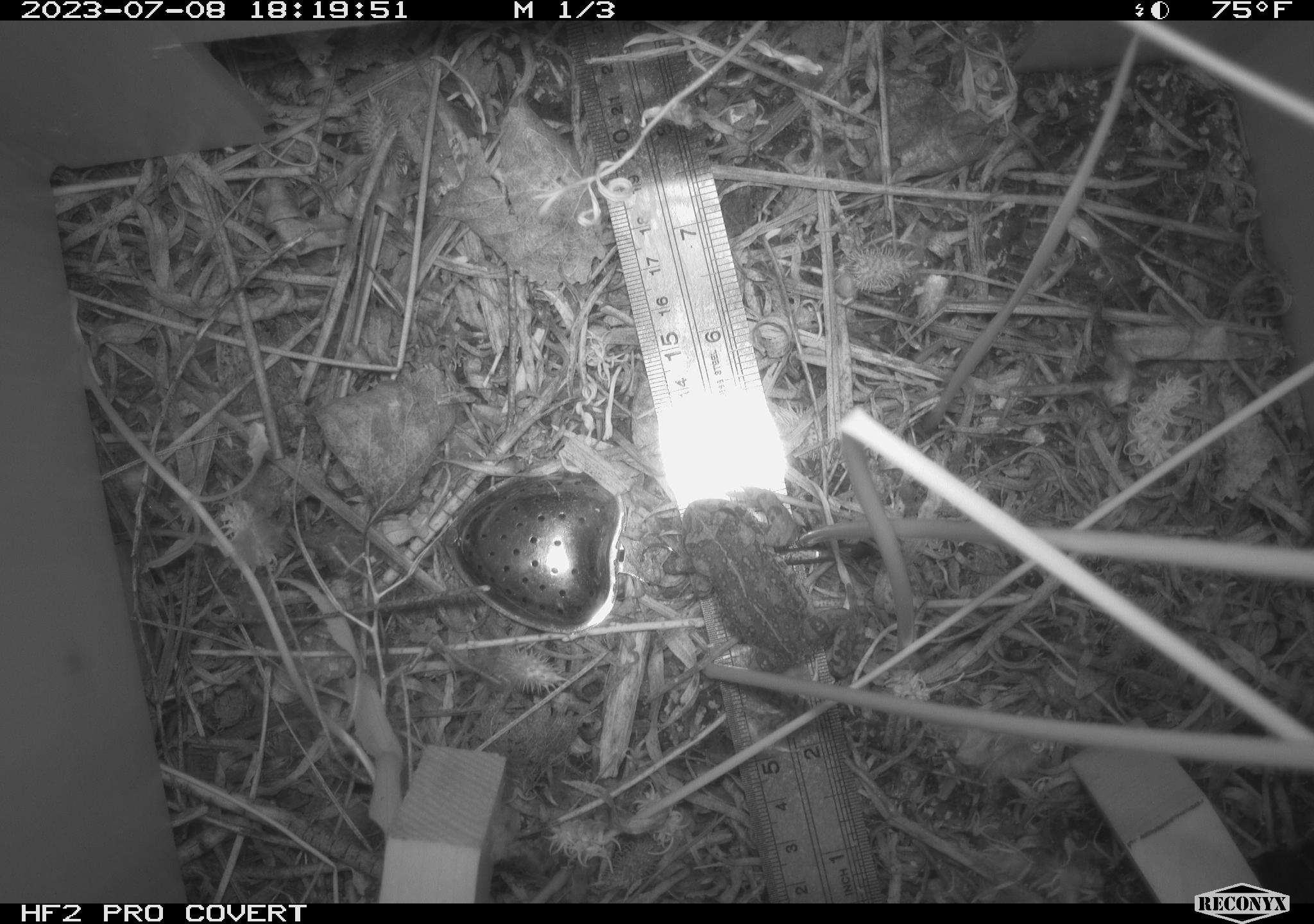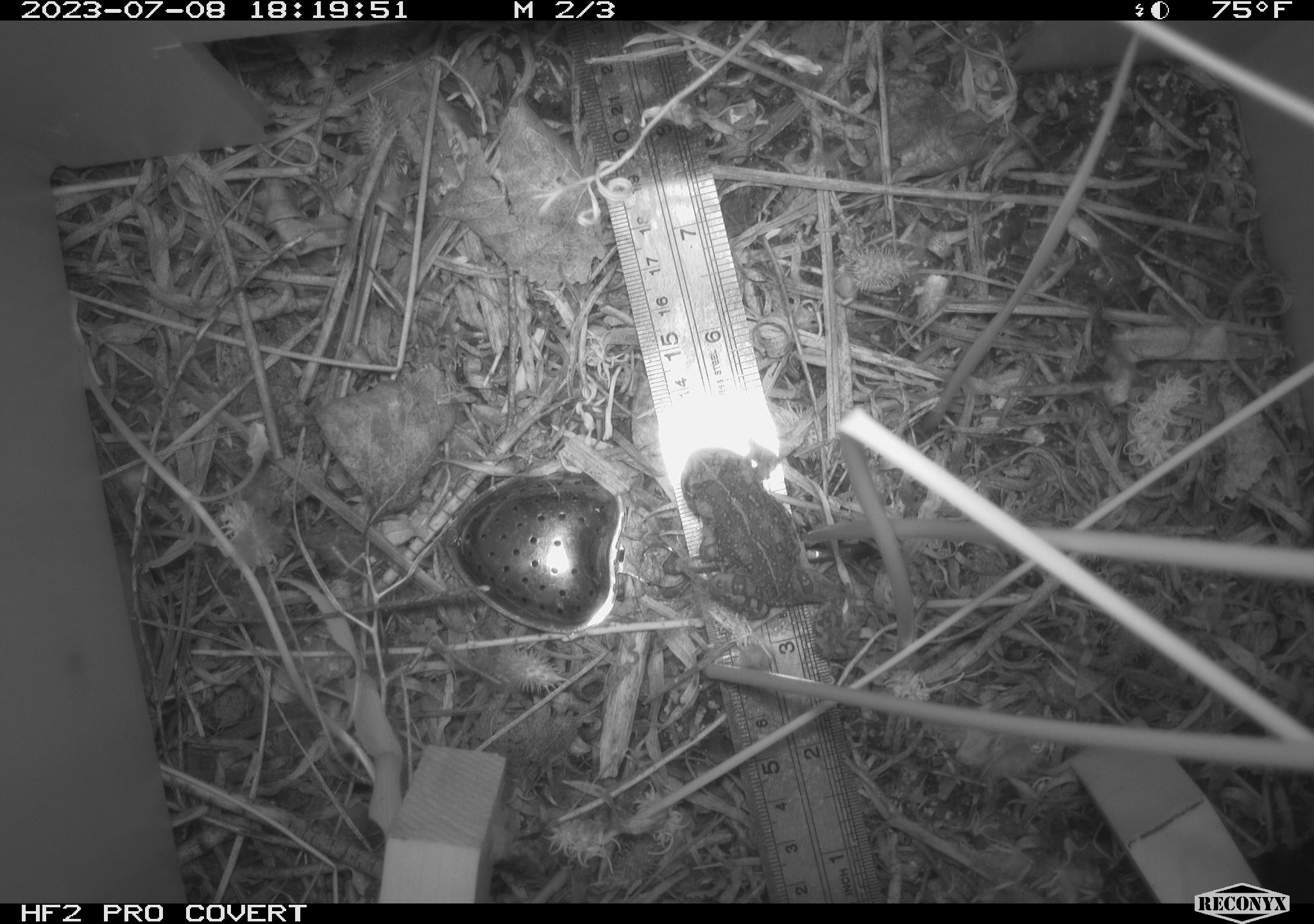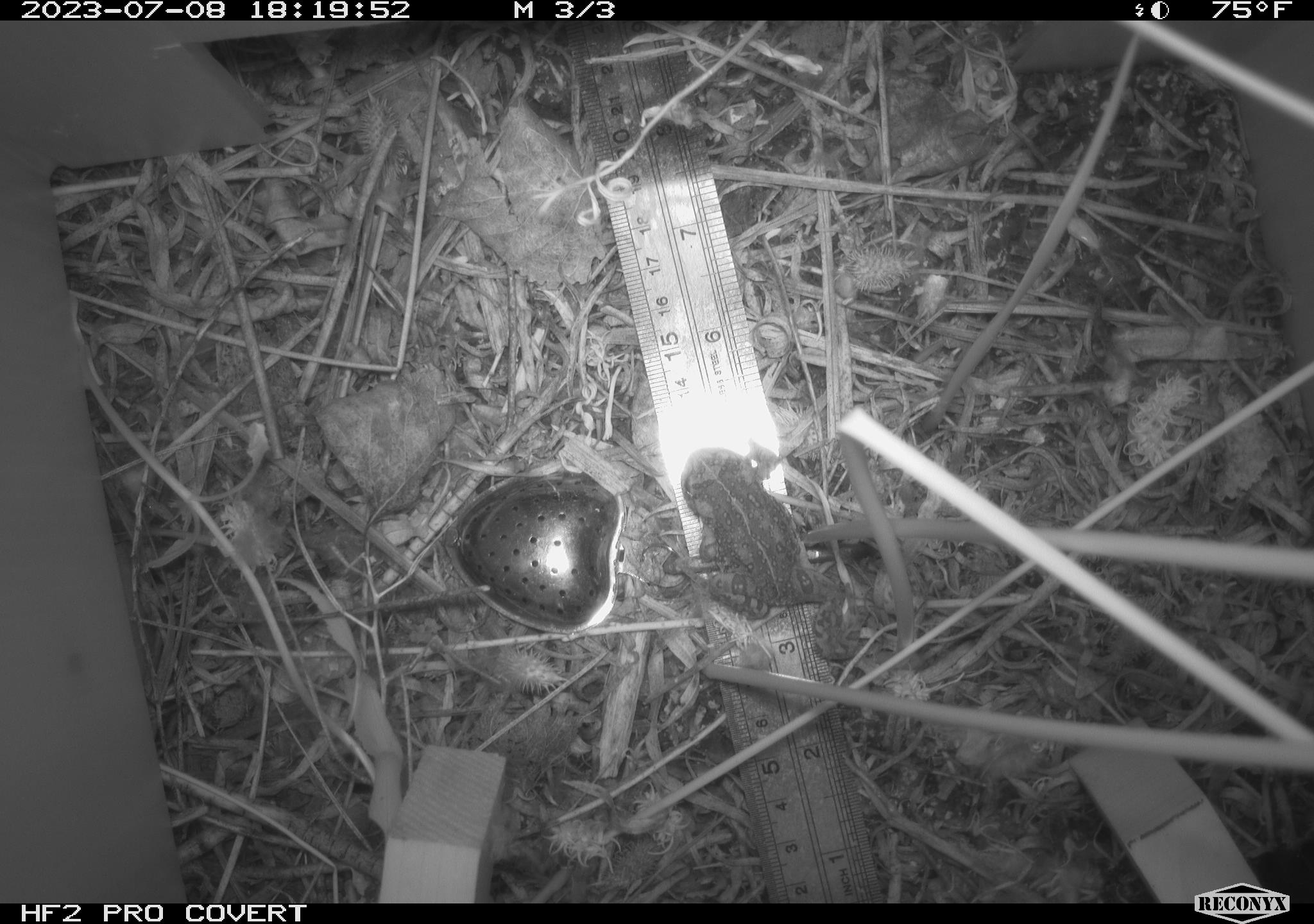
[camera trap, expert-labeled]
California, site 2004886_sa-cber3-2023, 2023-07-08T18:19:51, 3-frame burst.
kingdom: Animalia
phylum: Chordata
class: Amphibia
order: Anura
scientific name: Anura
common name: frogs